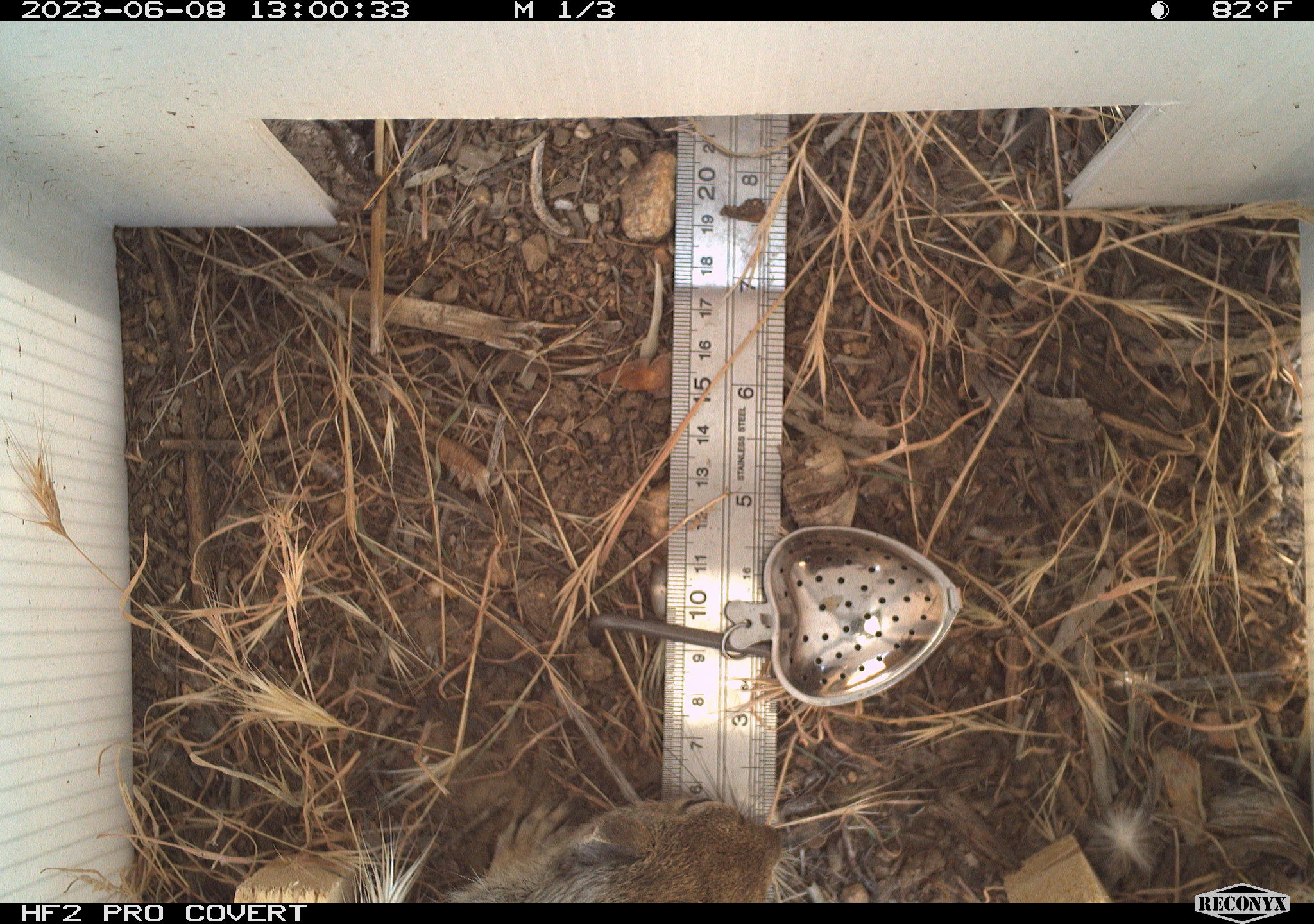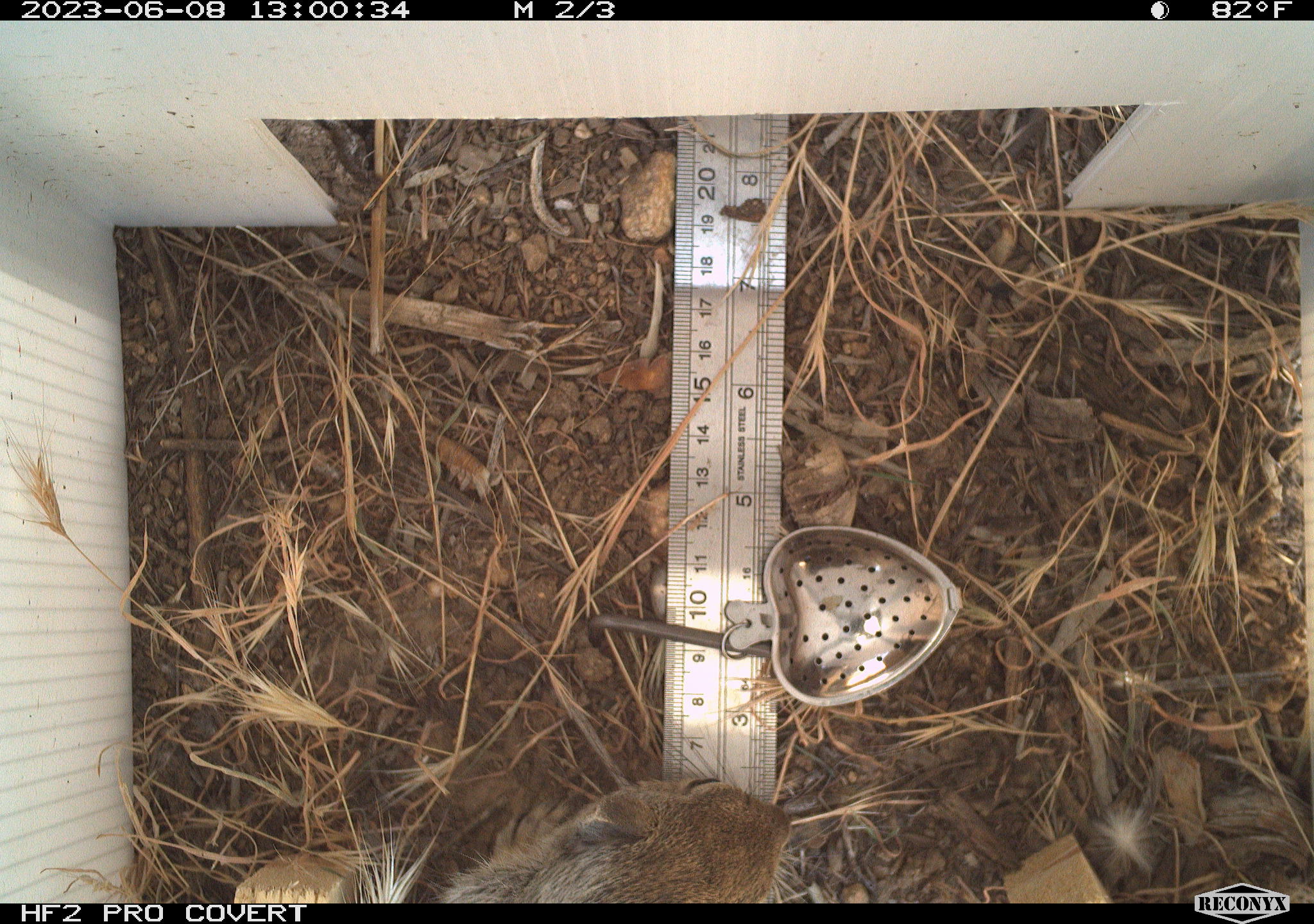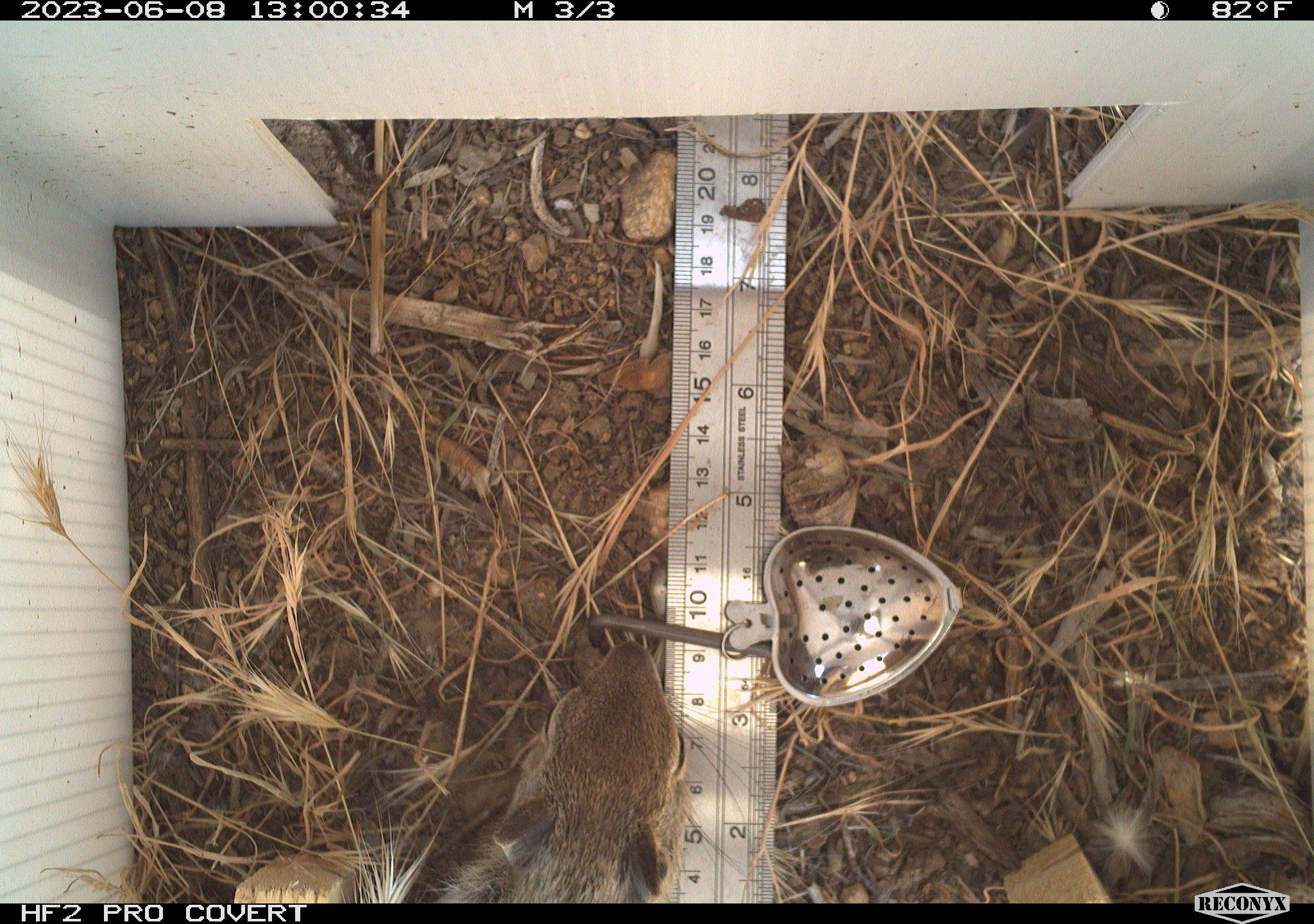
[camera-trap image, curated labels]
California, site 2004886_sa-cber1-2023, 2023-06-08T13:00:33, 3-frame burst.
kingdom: Animalia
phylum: Chordata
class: Mammalia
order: Rodentia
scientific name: Rodentia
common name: mouse species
Mouse species (Rodentia).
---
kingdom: Animalia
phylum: Chordata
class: Mammalia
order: Rodentia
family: Sciuridae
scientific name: Sciuridae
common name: squirrels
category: sciuridae family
Sciuridae family (squirrels) (Sciuridae).